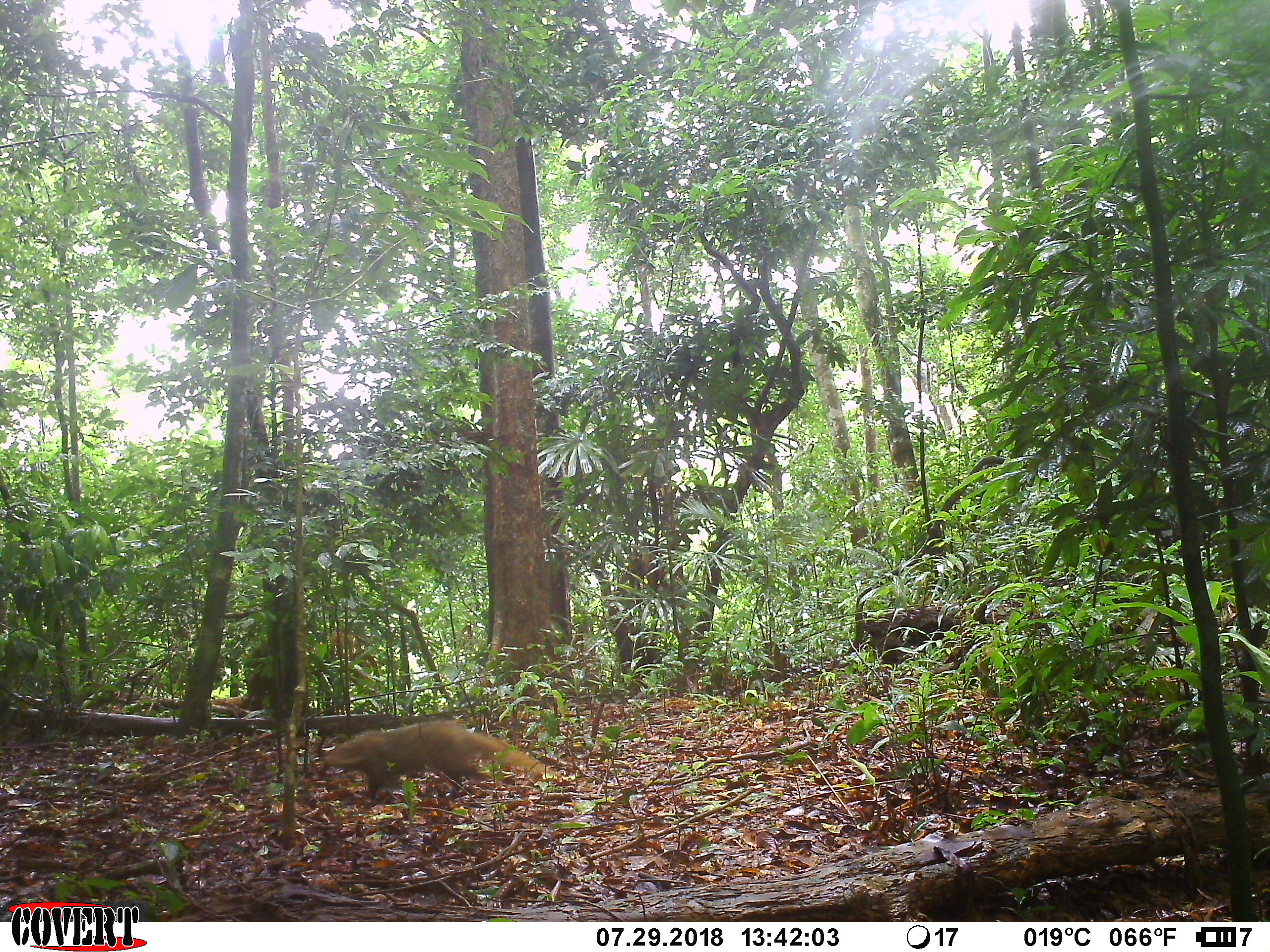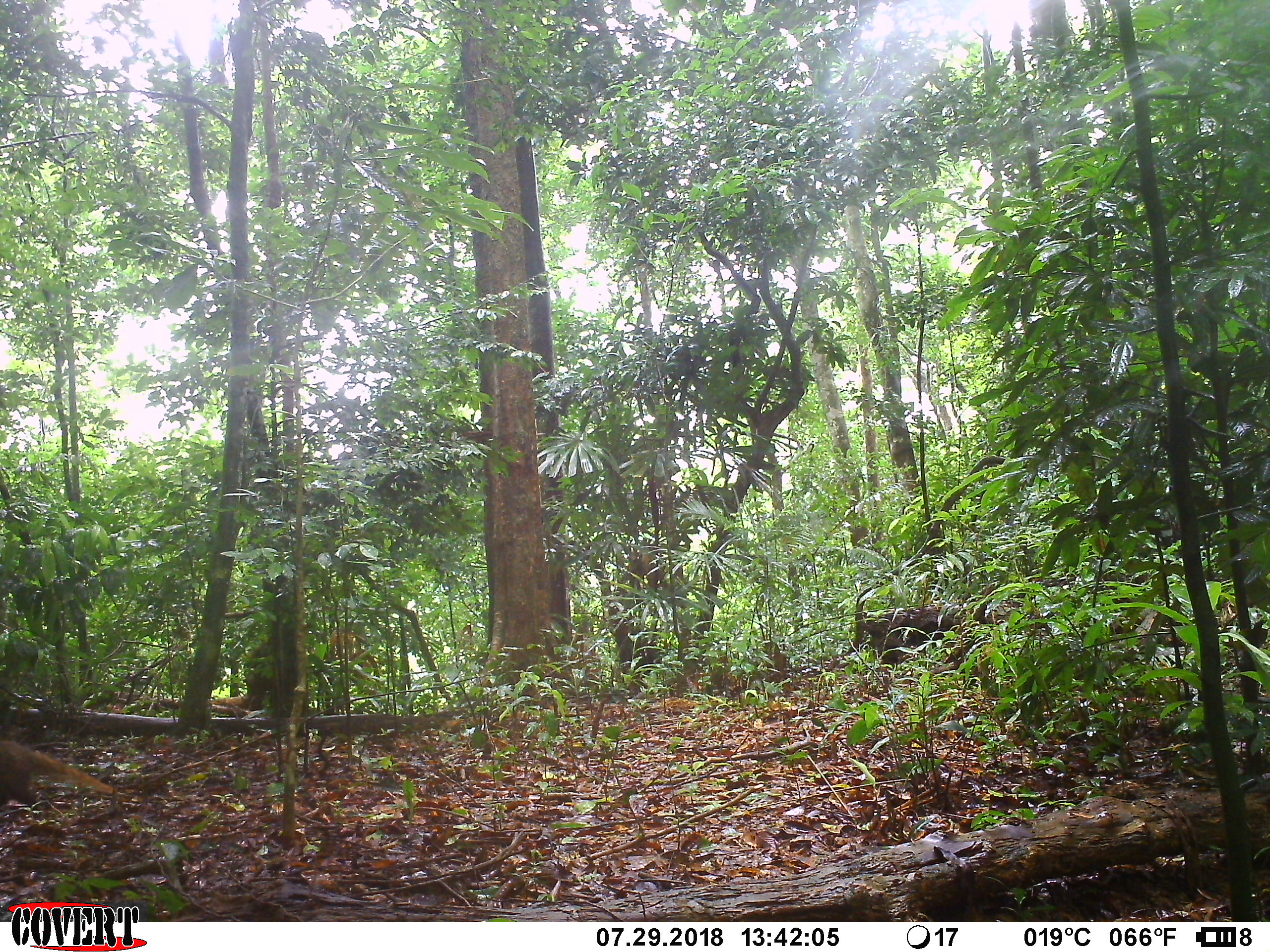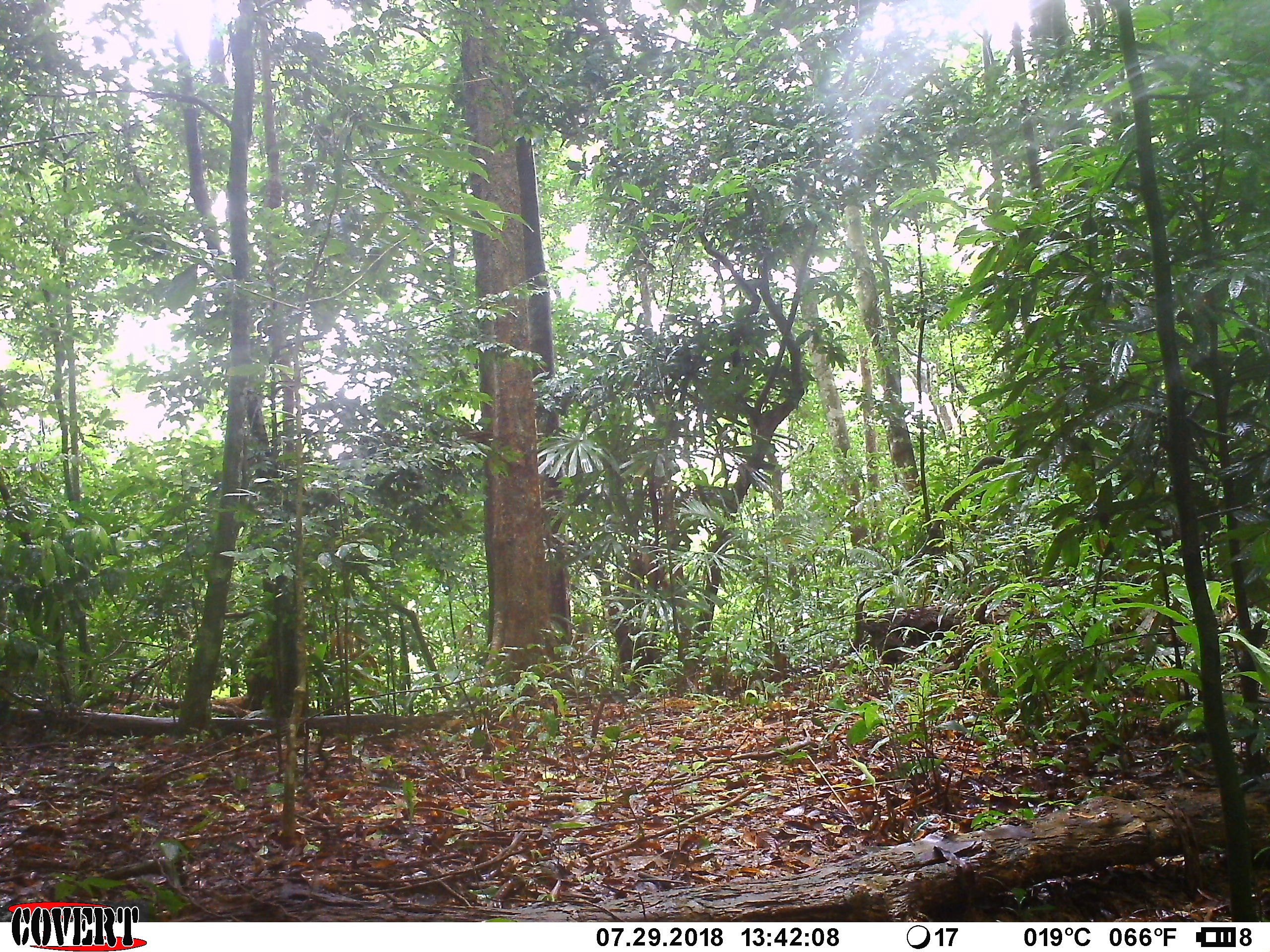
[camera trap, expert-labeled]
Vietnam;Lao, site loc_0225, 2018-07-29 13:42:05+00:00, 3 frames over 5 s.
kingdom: Animalia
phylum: Chordata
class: Mammalia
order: Carnivora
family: Herpestidae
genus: Urva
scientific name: Urva urva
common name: crab-eating mongoose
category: crab eating mongoose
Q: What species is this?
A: Crab eating mongoose (crab-eating mongoose) (Urva urva).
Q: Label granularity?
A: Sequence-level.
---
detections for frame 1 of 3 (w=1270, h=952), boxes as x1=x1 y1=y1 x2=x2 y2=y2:
crab eating mongoose: x1=321 y1=716 x2=560 y2=795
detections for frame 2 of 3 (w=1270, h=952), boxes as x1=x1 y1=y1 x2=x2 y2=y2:
crab eating mongoose: x1=0 y1=735 x2=116 y2=810